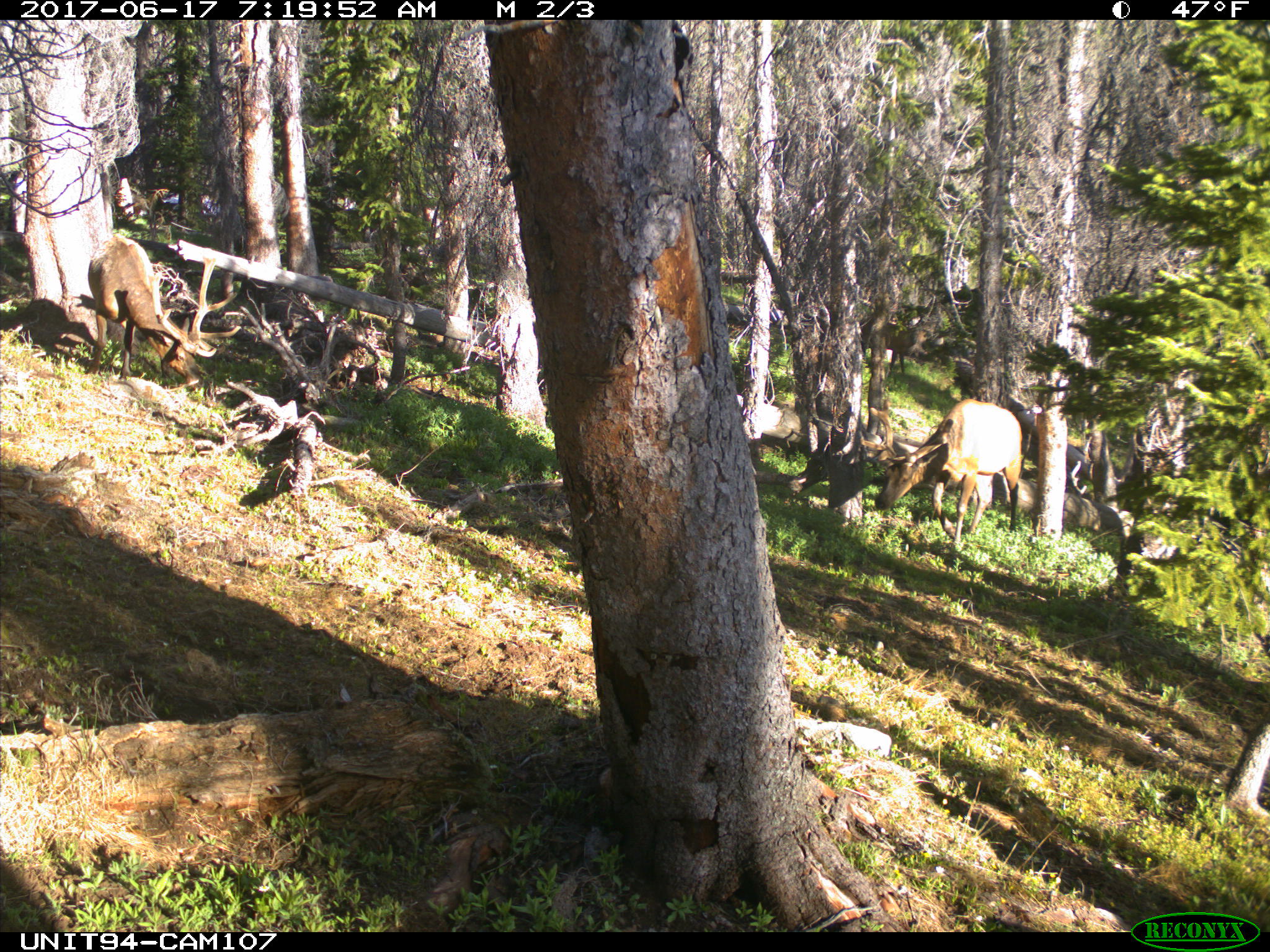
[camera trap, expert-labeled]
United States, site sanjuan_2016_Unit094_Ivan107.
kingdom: Animalia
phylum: Chordata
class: Mammalia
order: Artiodactyla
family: Cervidae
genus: Cervus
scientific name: Cervus elaphus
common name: red deer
Cervus elaphus (red deer).